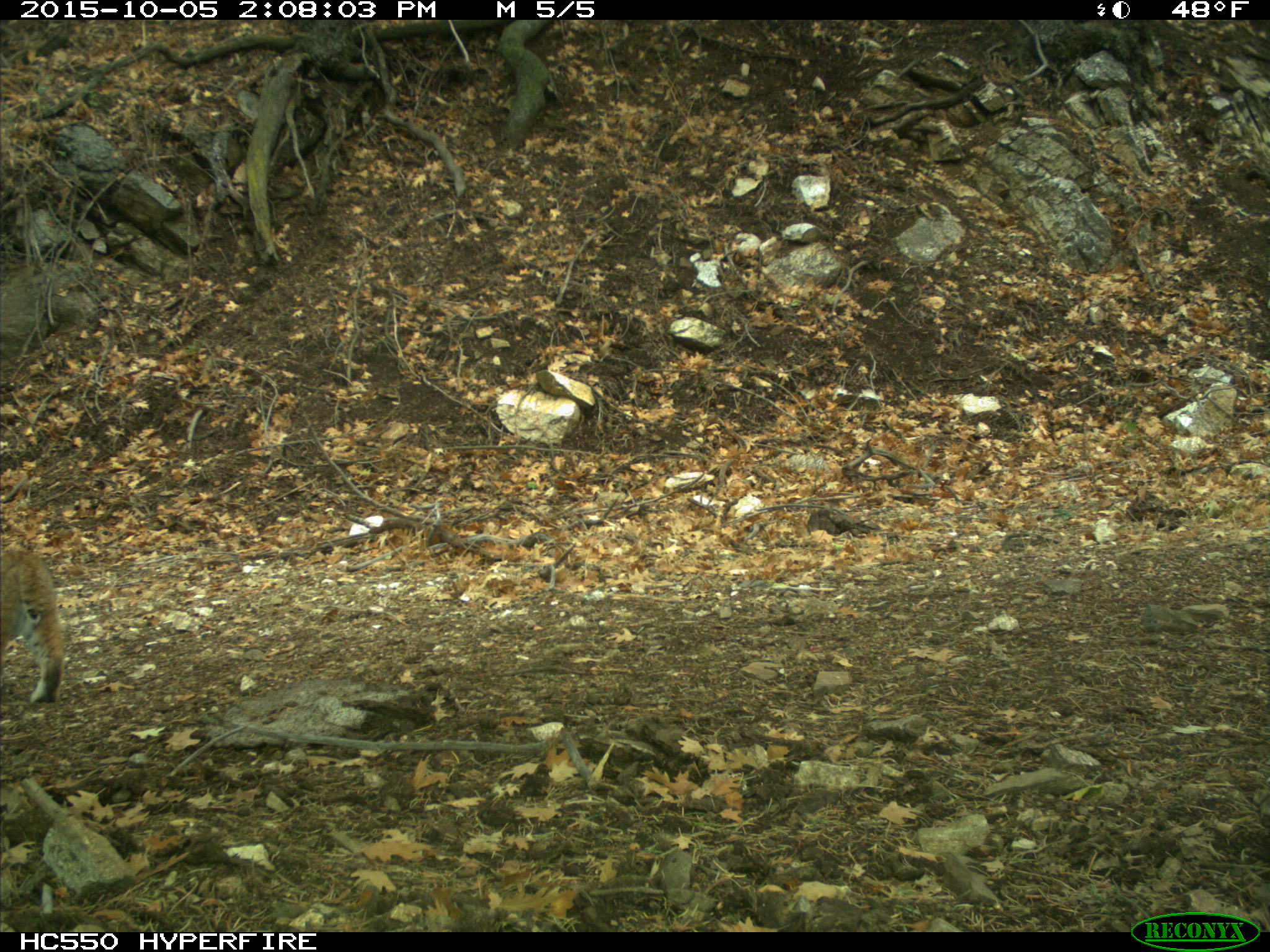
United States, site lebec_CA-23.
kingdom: Animalia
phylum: Chordata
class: Mammalia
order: Carnivora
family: Felidae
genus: Lynx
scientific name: Lynx rufus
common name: bobcat